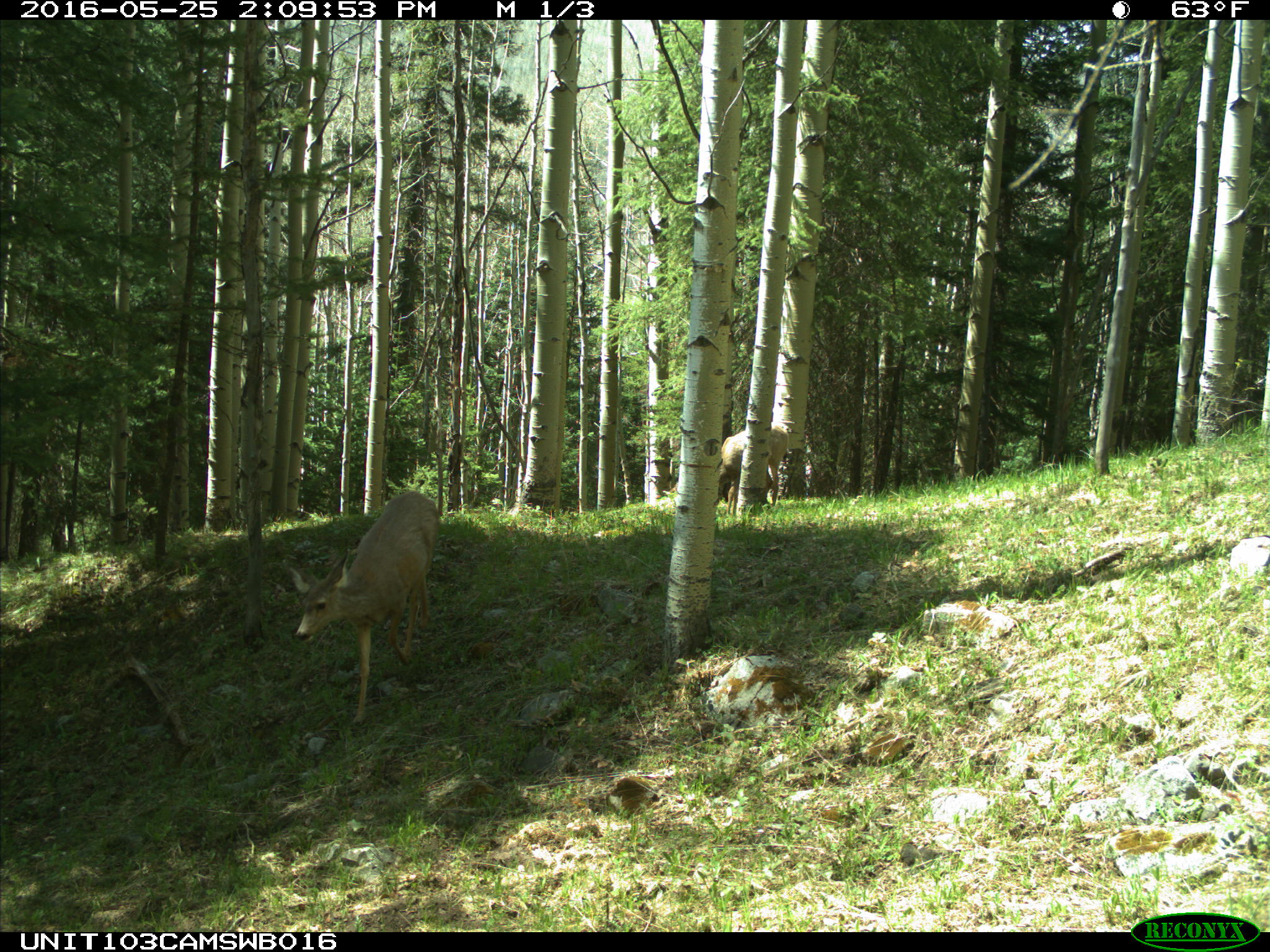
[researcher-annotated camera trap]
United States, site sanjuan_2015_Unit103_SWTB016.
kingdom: Animalia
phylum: Chordata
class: Mammalia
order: Artiodactyla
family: Cervidae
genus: Odocoileus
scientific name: Odocoileus hemionus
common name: mule deer